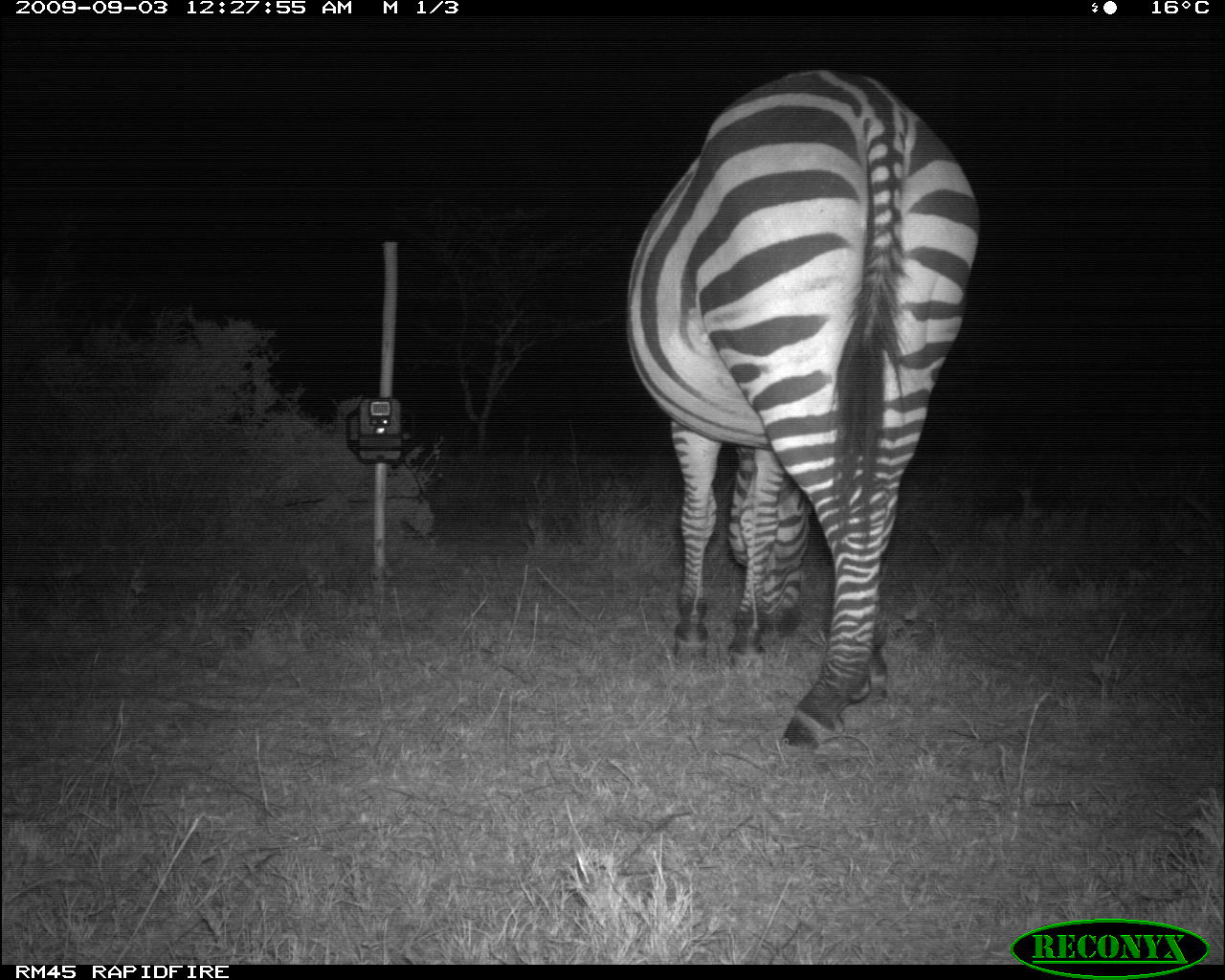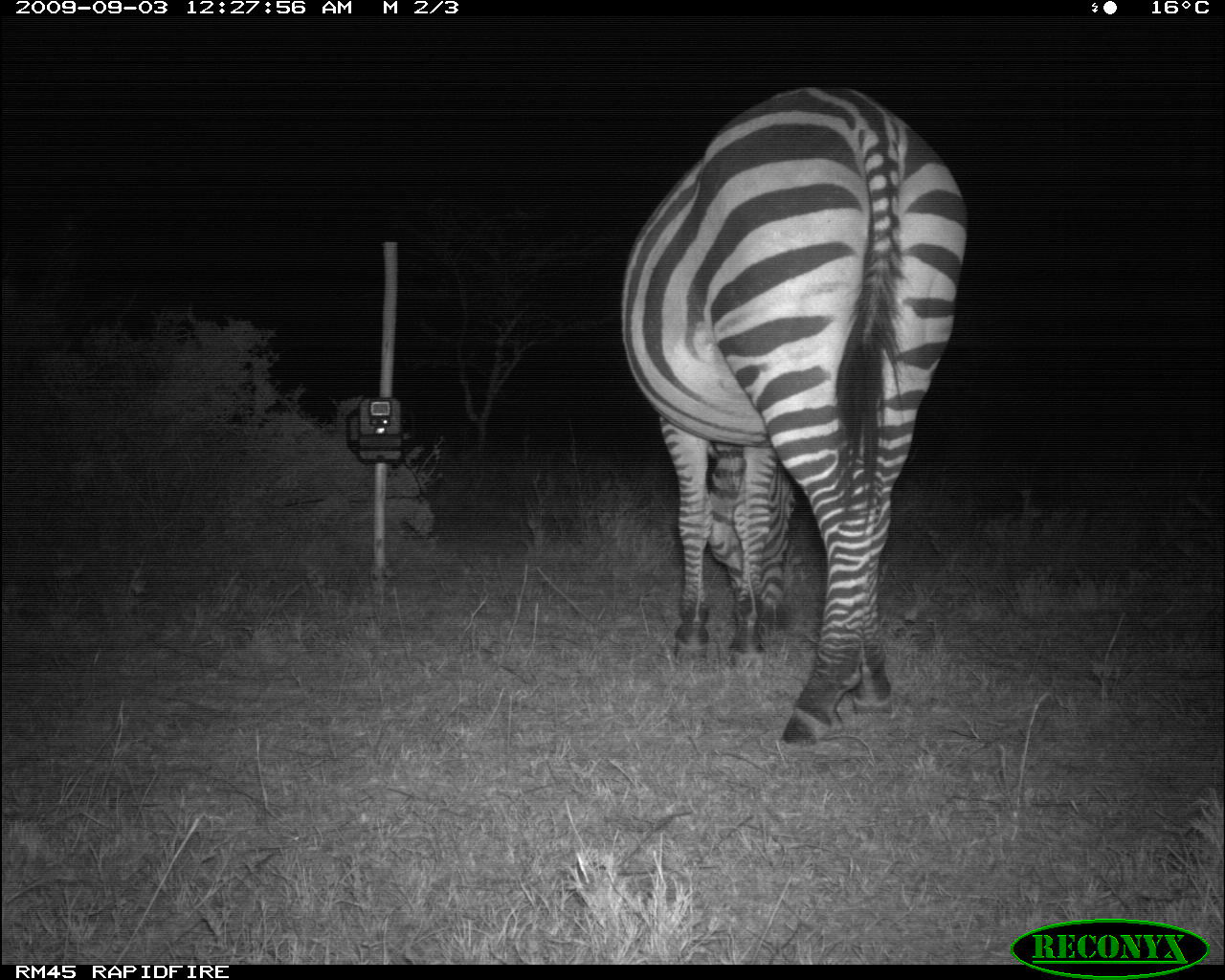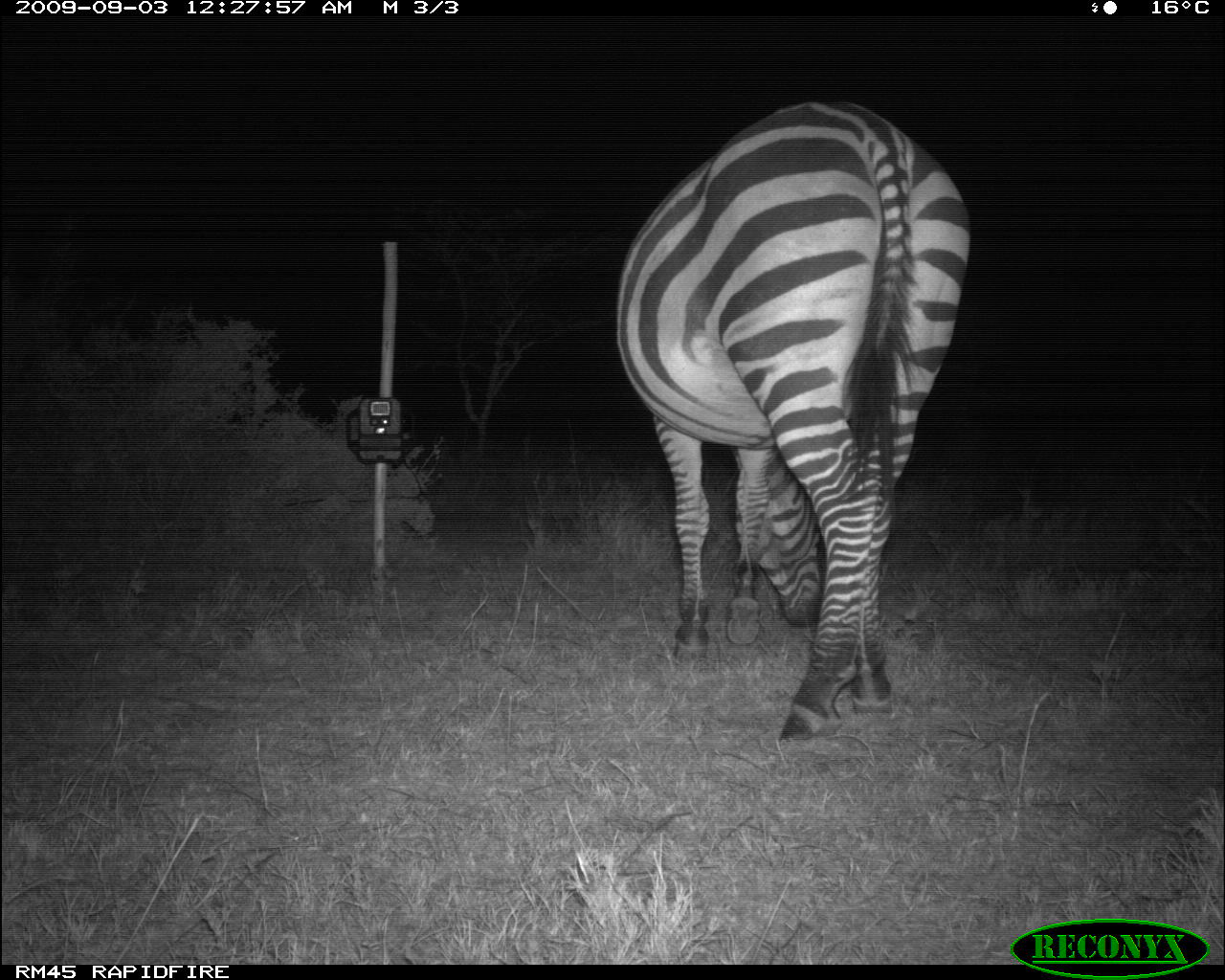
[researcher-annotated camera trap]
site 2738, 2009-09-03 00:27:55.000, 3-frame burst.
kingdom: Animalia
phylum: Chordata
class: Mammalia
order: Perissodactyla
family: Equidae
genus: Equus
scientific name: Equus quagga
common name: plains zebra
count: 1